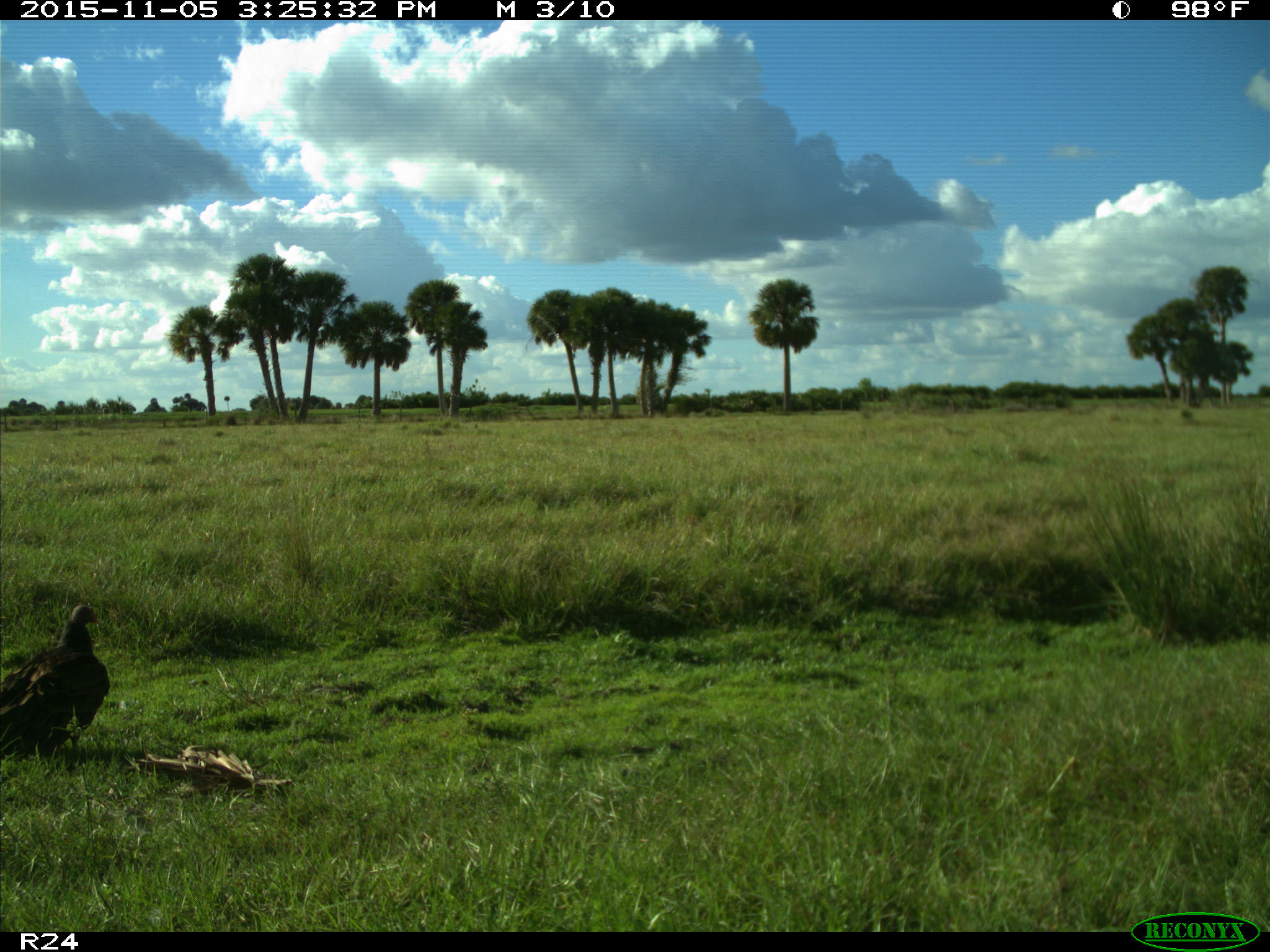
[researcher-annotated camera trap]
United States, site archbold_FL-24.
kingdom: Animalia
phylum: Chordata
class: Aves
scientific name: Aves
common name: birds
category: unidentified bird